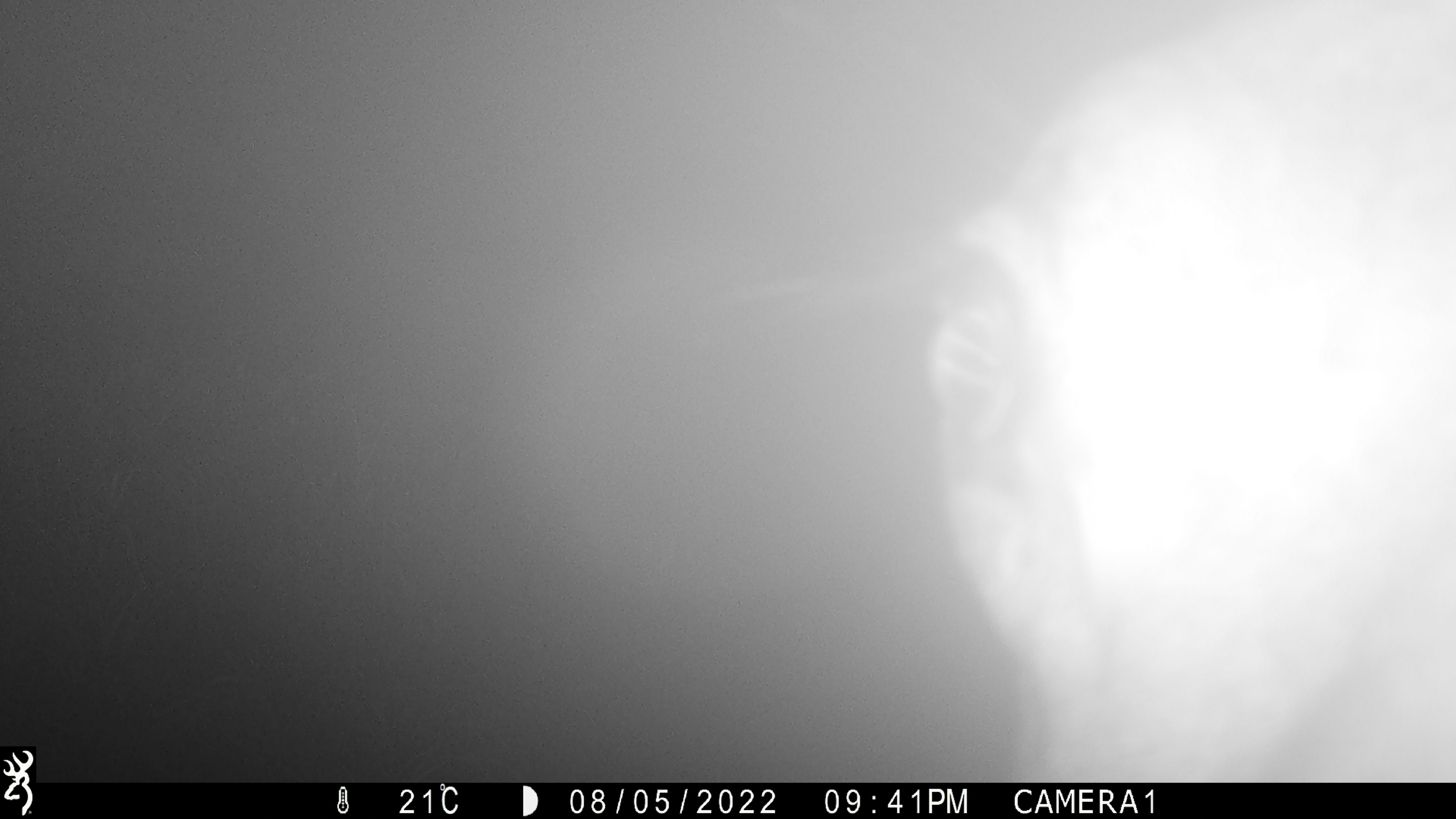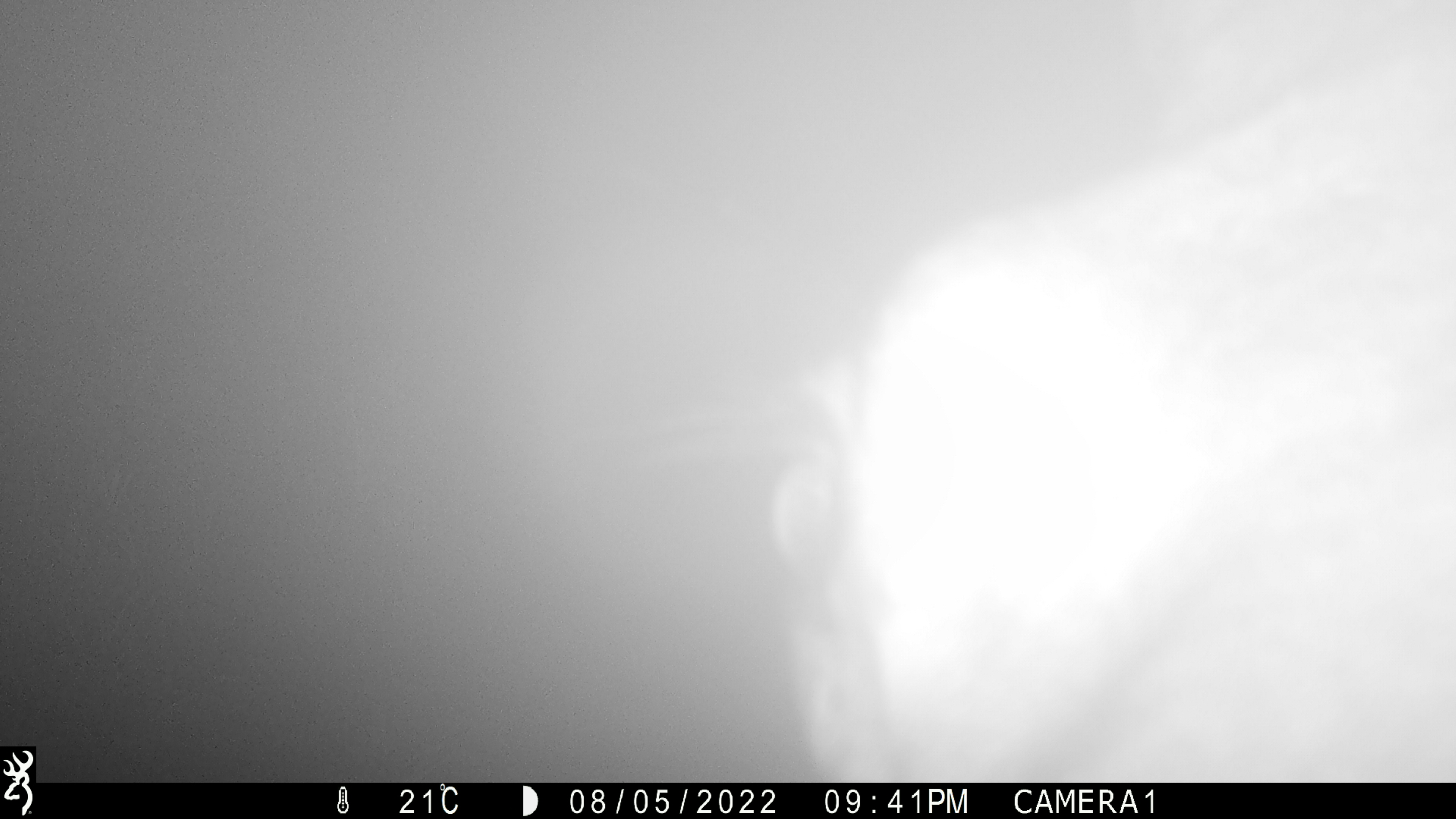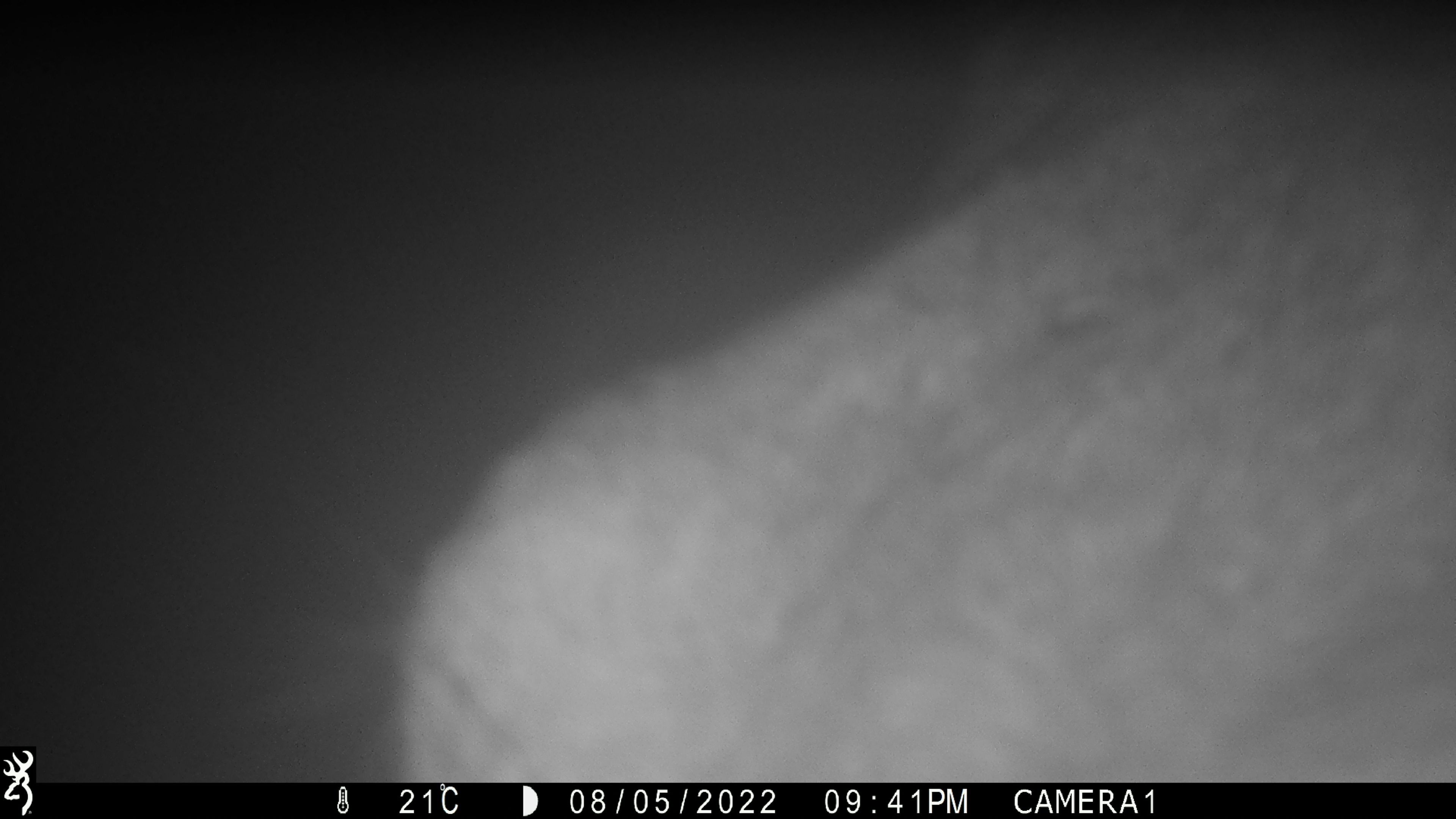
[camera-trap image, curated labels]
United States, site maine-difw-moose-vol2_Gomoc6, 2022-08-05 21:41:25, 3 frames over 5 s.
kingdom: Animalia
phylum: Chordata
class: Mammalia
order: Artiodactyla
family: Cervidae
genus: Alces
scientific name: Alces alces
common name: moose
Moose (Alces alces).